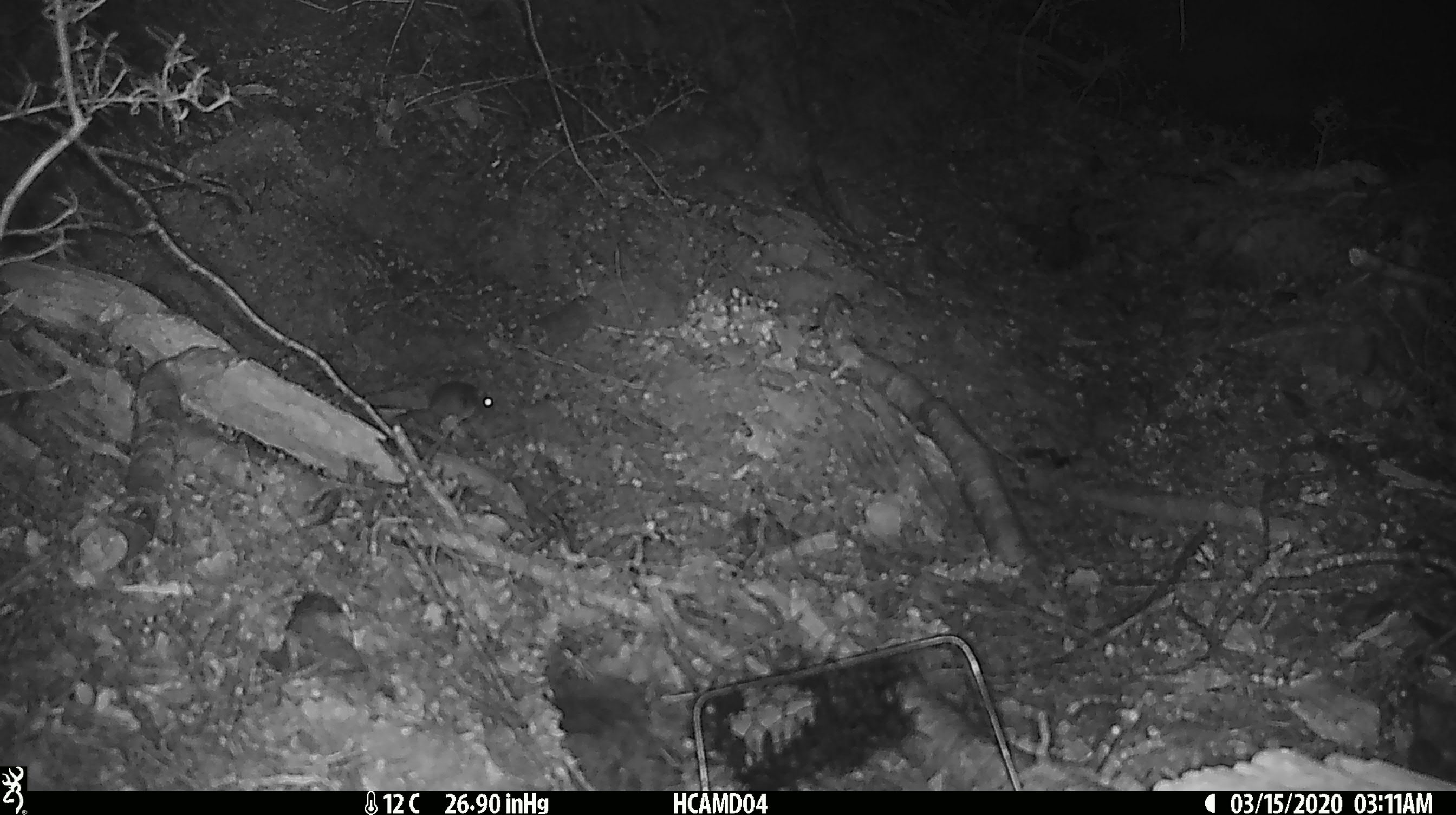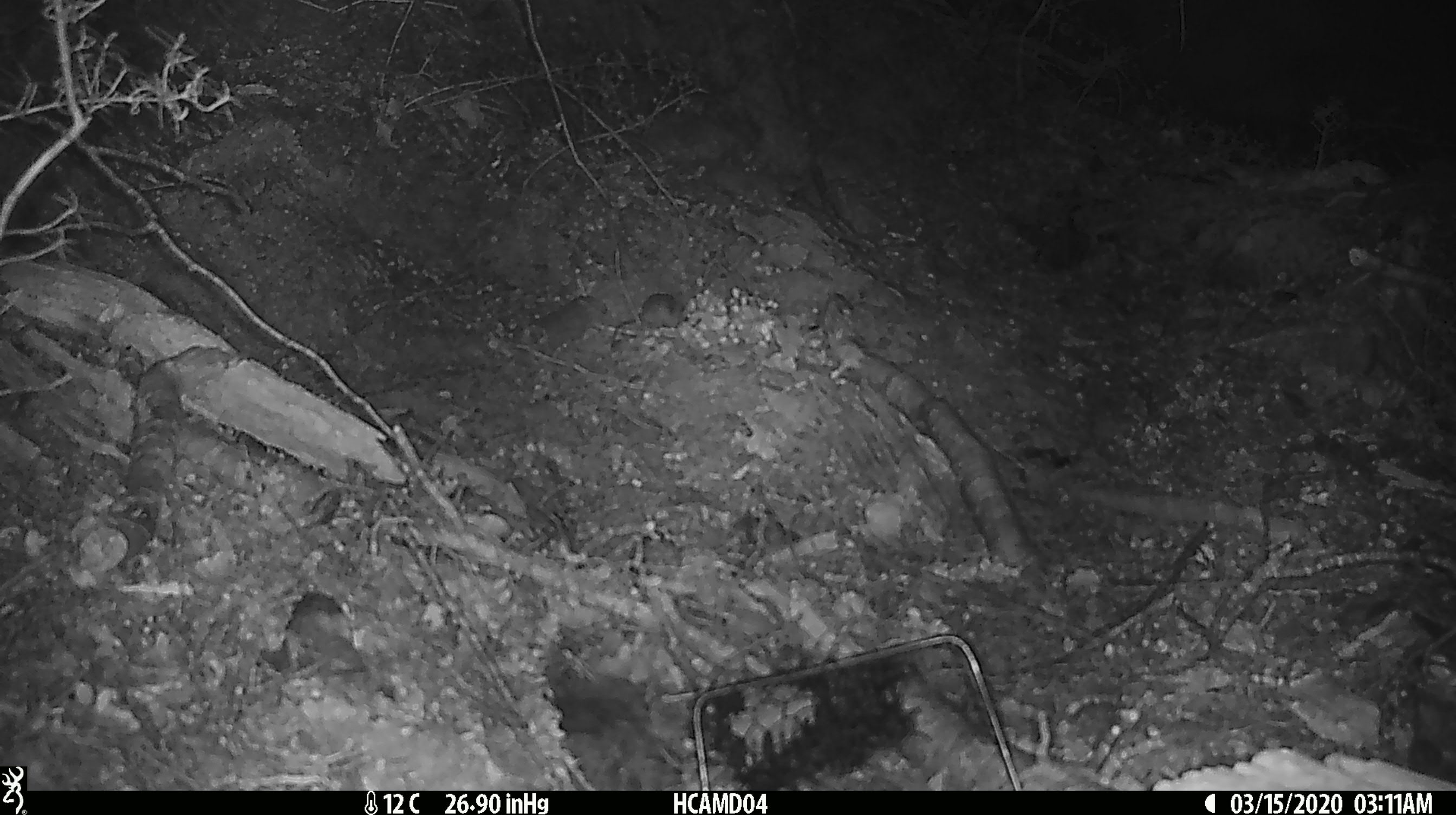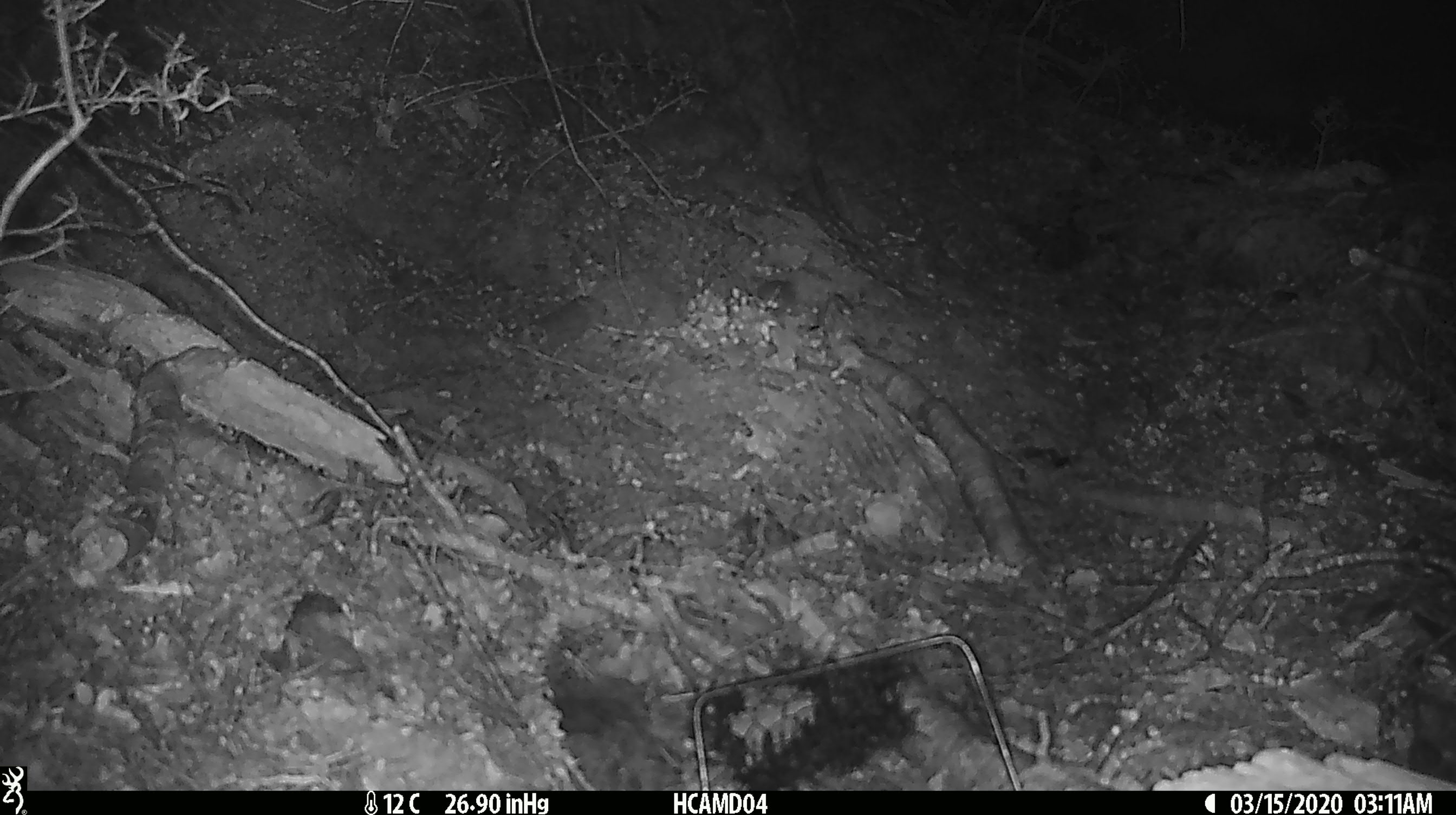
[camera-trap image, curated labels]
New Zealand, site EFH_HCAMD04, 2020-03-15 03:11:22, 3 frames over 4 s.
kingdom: Animalia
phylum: Chordata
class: Mammalia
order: Rodentia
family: Muridae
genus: Mus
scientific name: Mus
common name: mouse